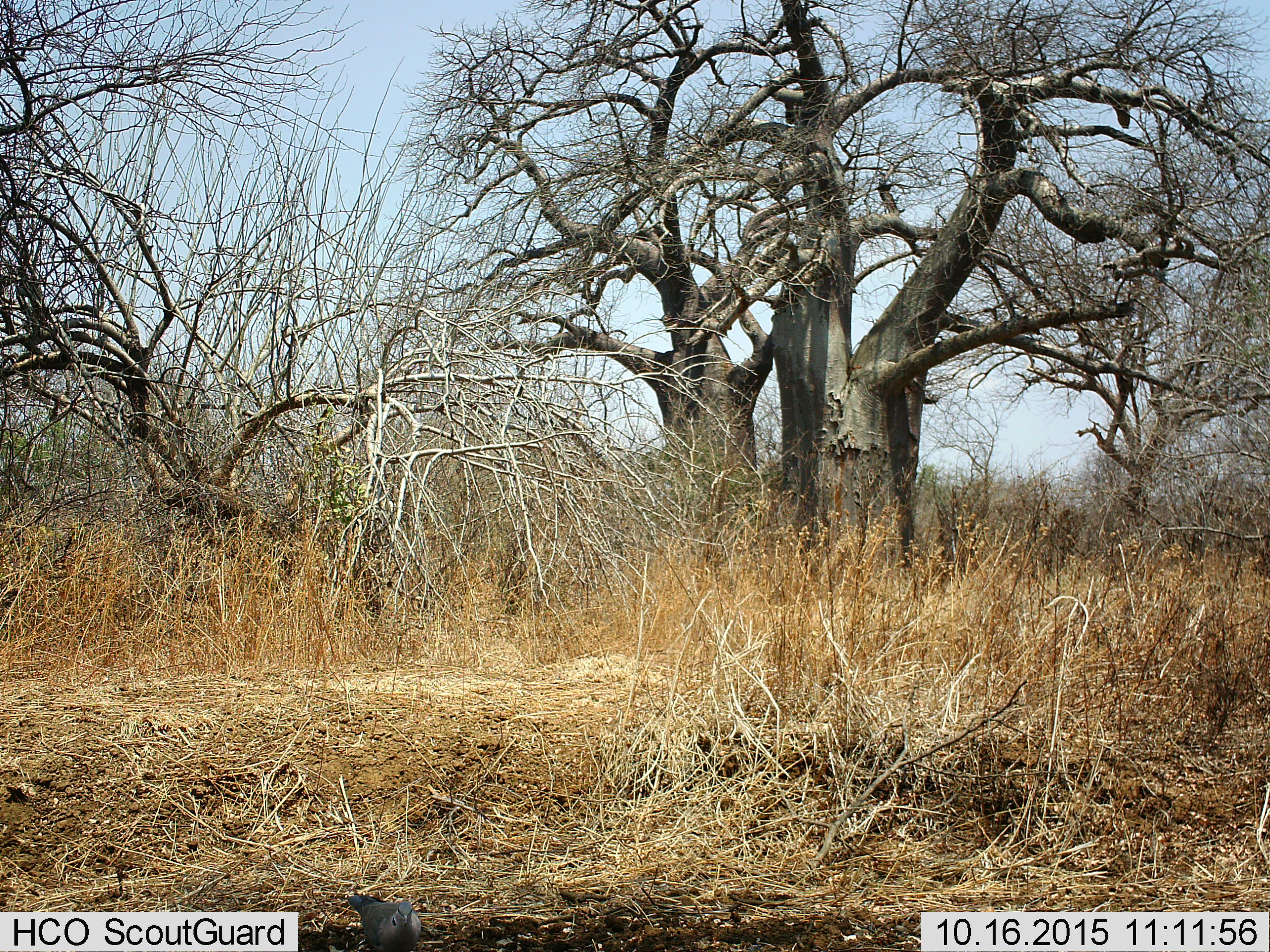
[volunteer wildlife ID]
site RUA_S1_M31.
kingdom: Animalia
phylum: Chordata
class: Aves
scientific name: Aves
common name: bird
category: birdother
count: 1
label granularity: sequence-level